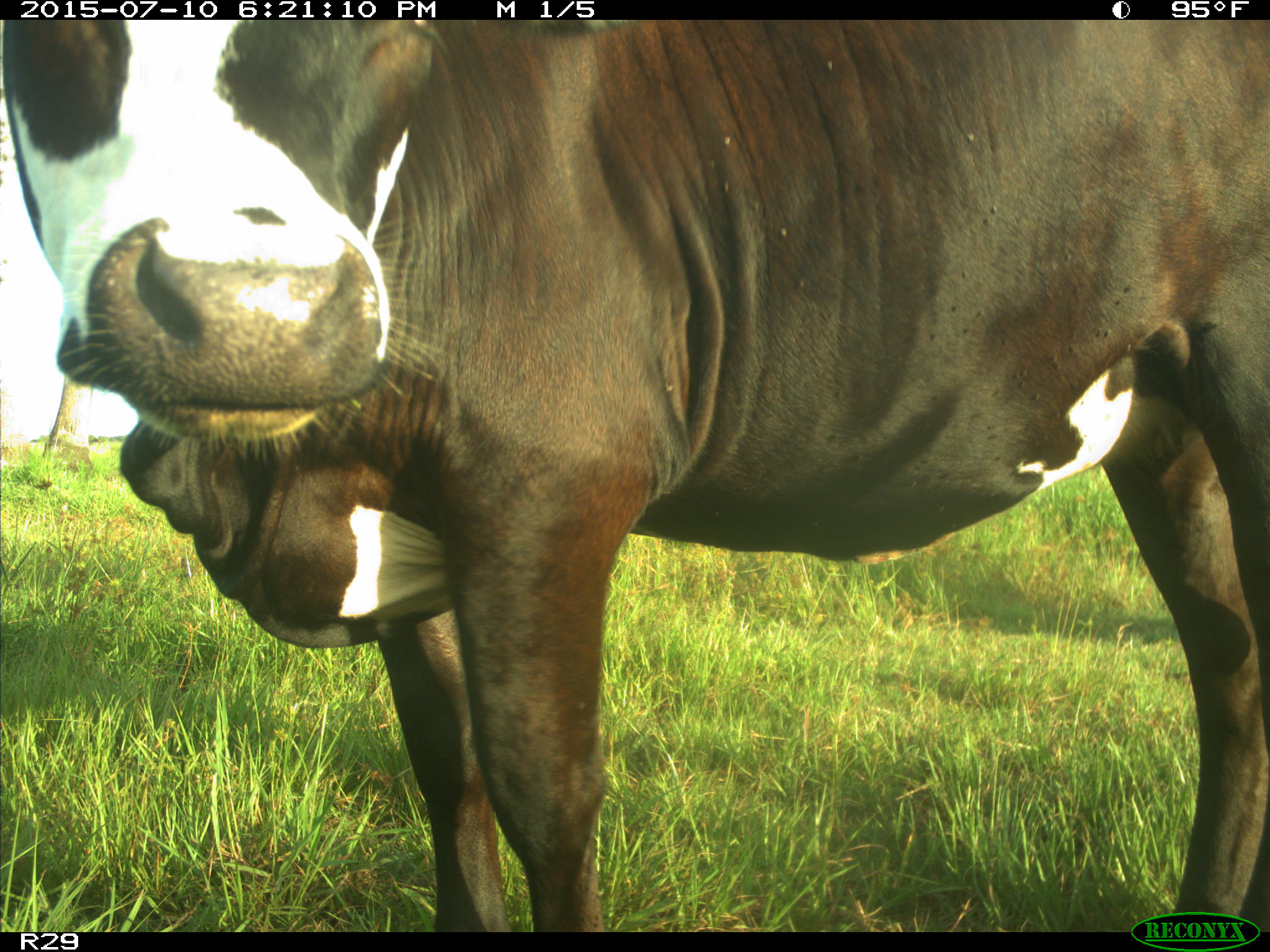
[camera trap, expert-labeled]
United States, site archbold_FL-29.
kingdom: Animalia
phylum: Chordata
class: Mammalia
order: Artiodactyla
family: Bovidae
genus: Bos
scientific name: Bos taurus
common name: domestic cow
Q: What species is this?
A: Bos taurus (domestic cow).